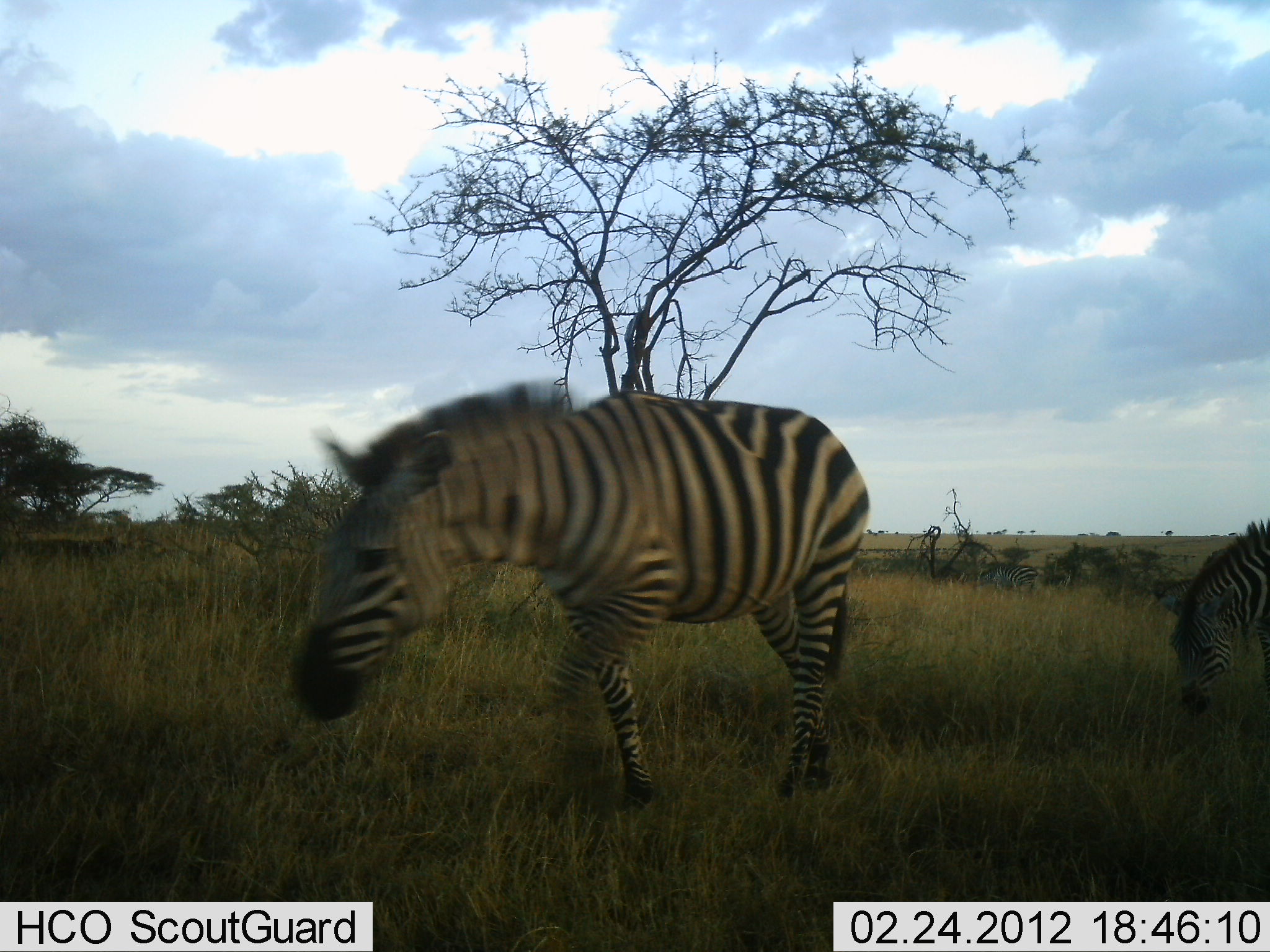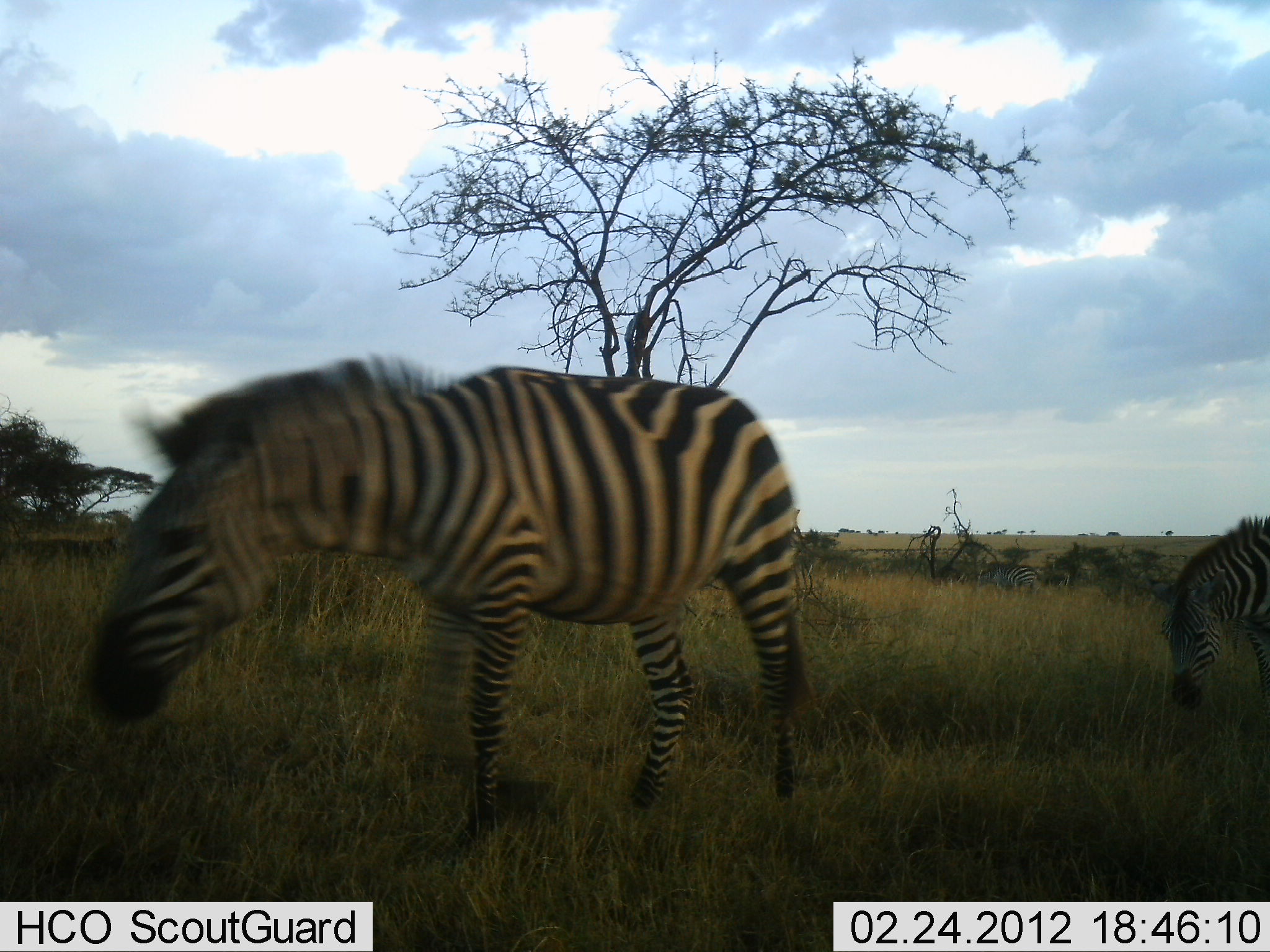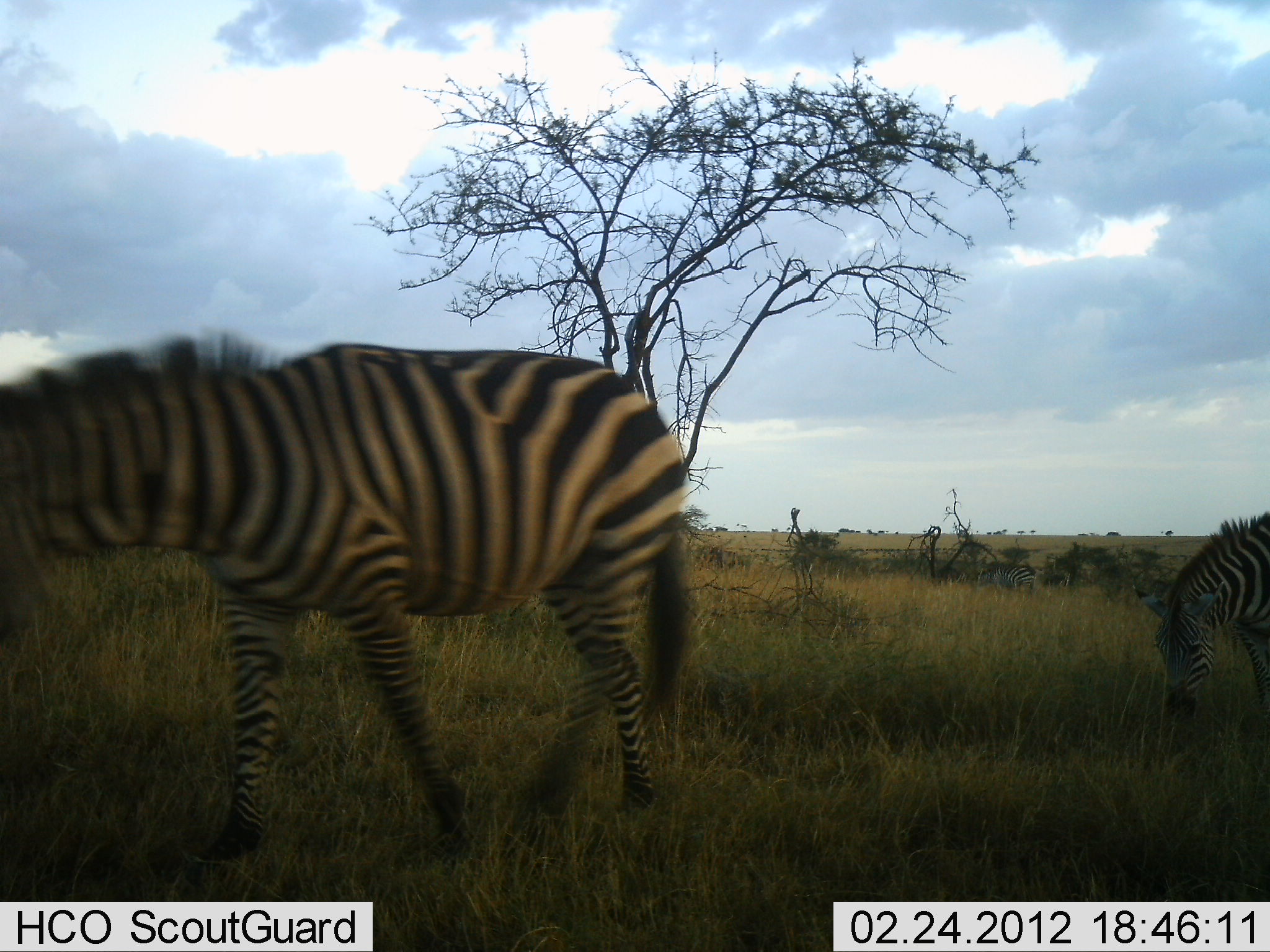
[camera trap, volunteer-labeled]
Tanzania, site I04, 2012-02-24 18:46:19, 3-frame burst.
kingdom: Animalia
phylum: Chordata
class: Mammalia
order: Perissodactyla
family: Equidae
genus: Equus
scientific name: Equus quagga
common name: plains zebra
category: zebra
Zebra (plains zebra) (Equus quagga), count 2. Behavior (volunteer vote fractions): standing 9%, resting 0%, moving 91%, interacting 0%. Young present (vote fraction): 0%. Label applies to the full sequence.